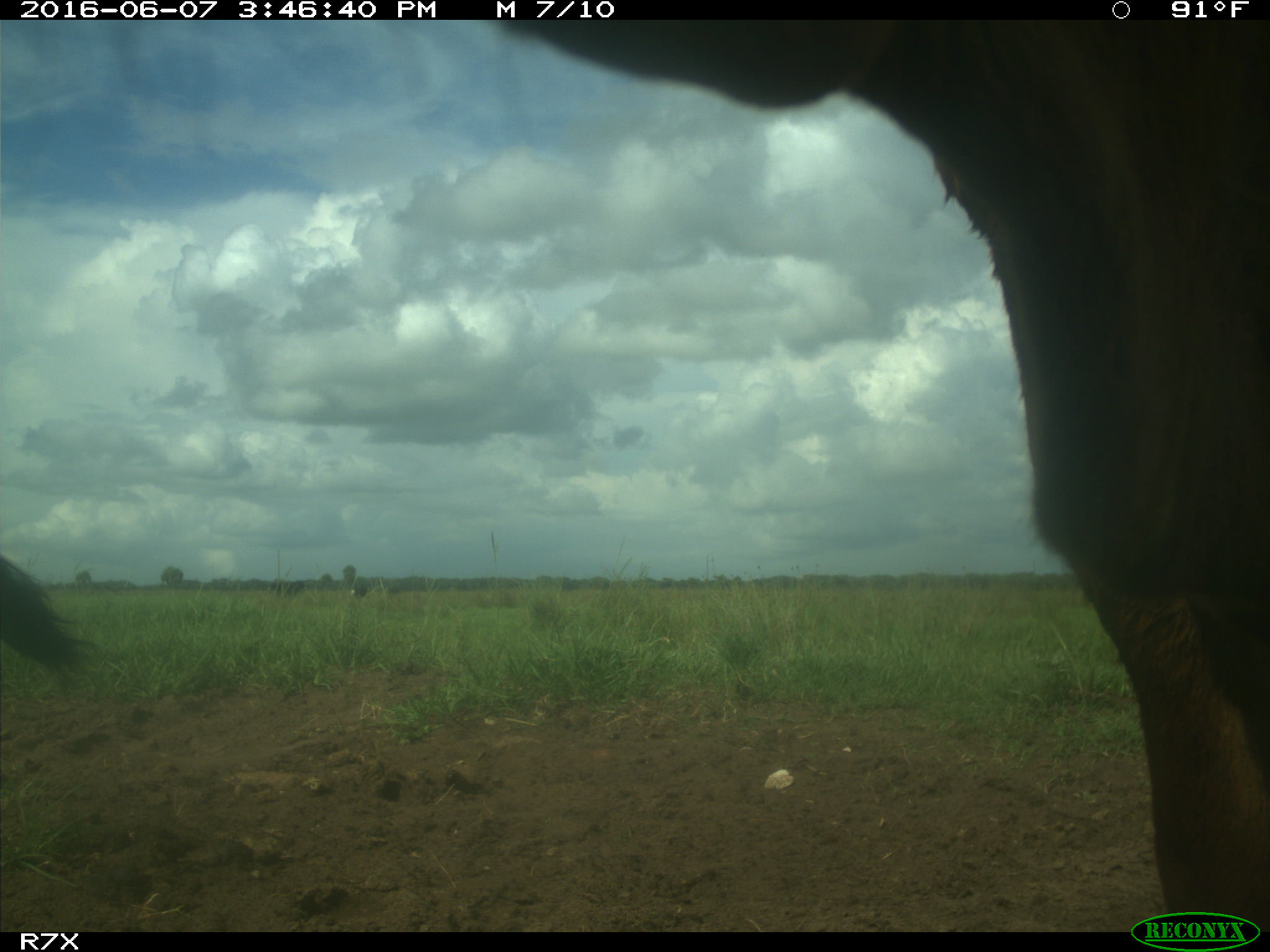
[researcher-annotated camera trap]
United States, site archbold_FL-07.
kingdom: Animalia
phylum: Chordata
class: Mammalia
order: Artiodactyla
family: Bovidae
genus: Bos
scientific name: Bos taurus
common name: domestic cow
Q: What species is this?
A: Bos taurus (domestic cow).